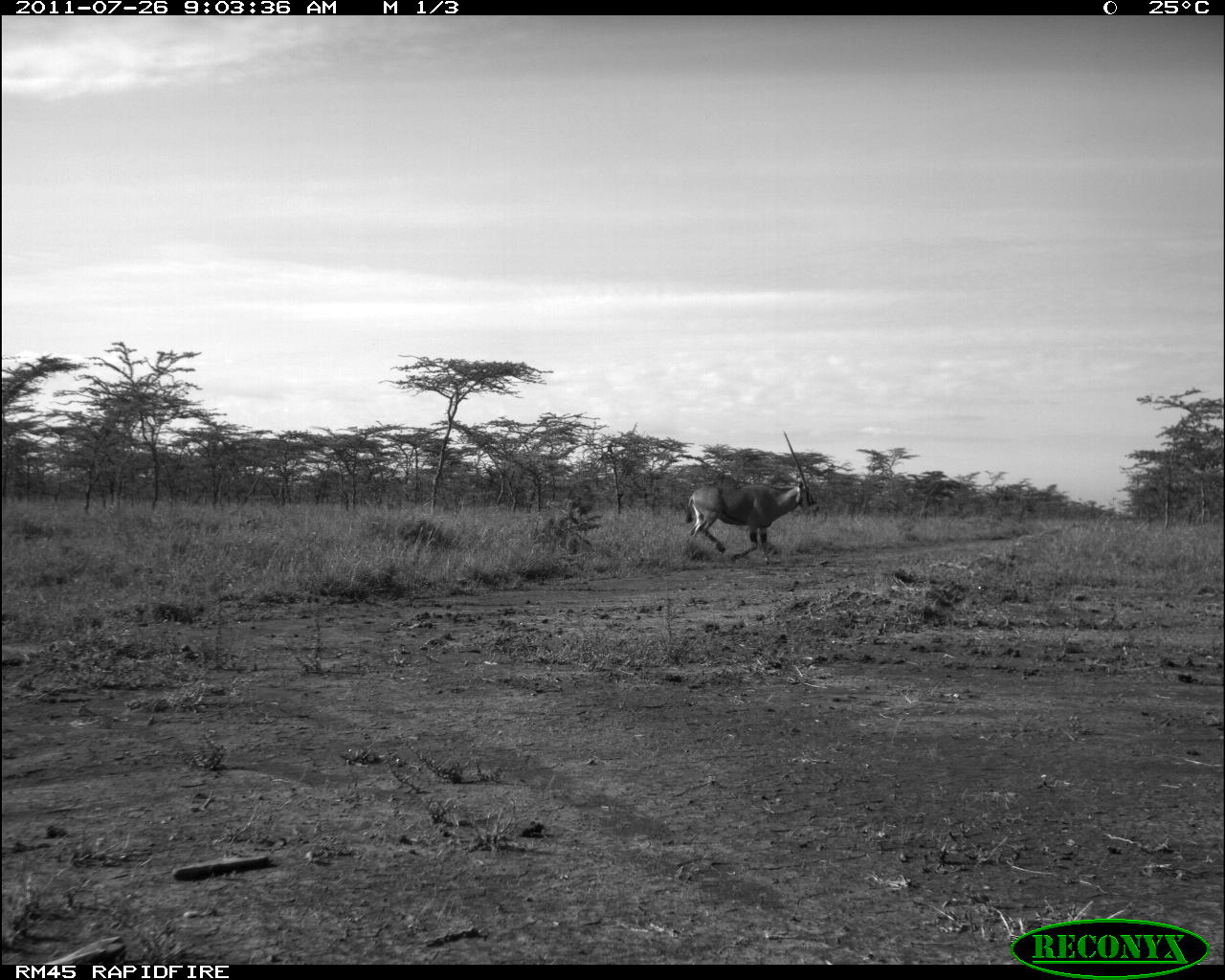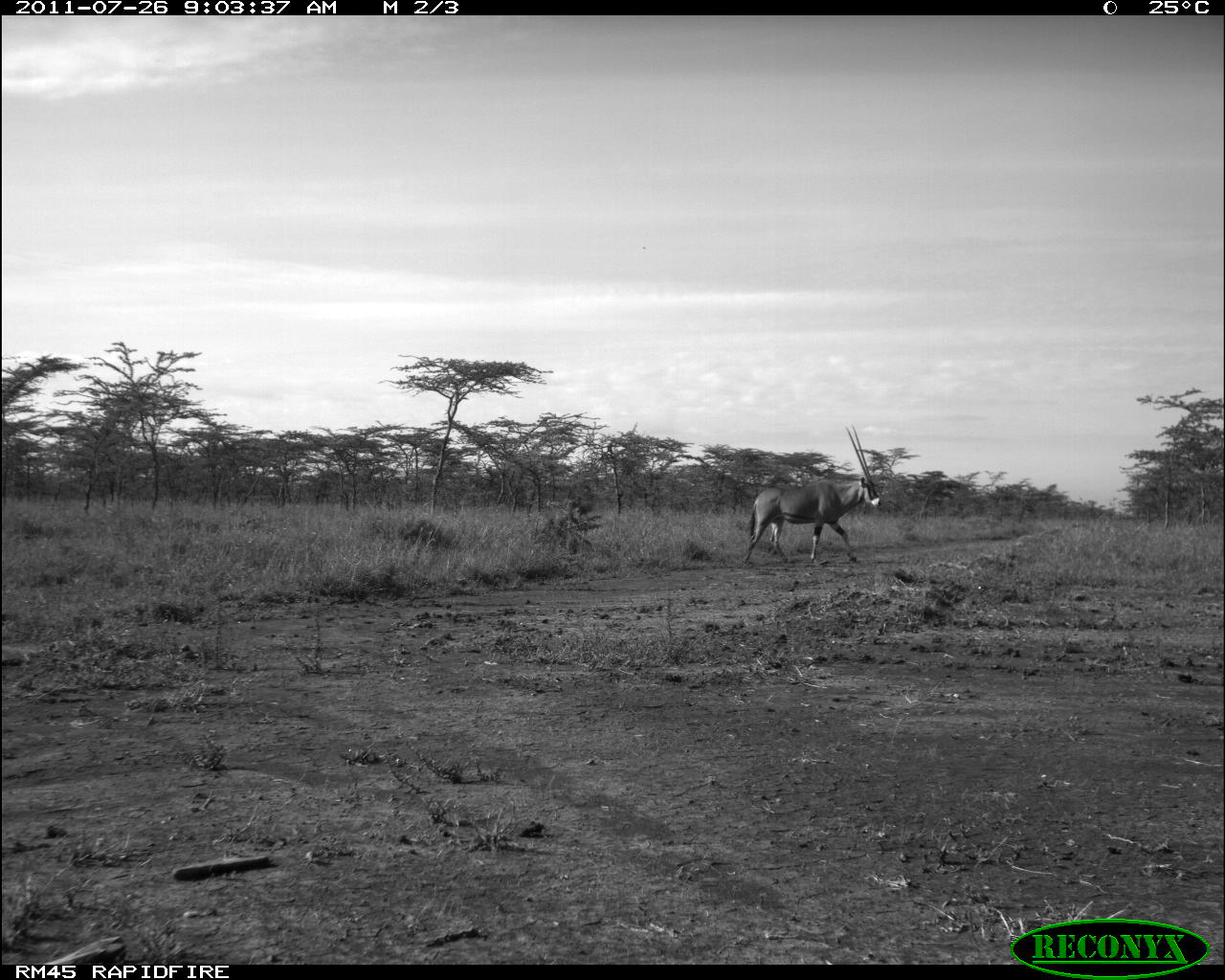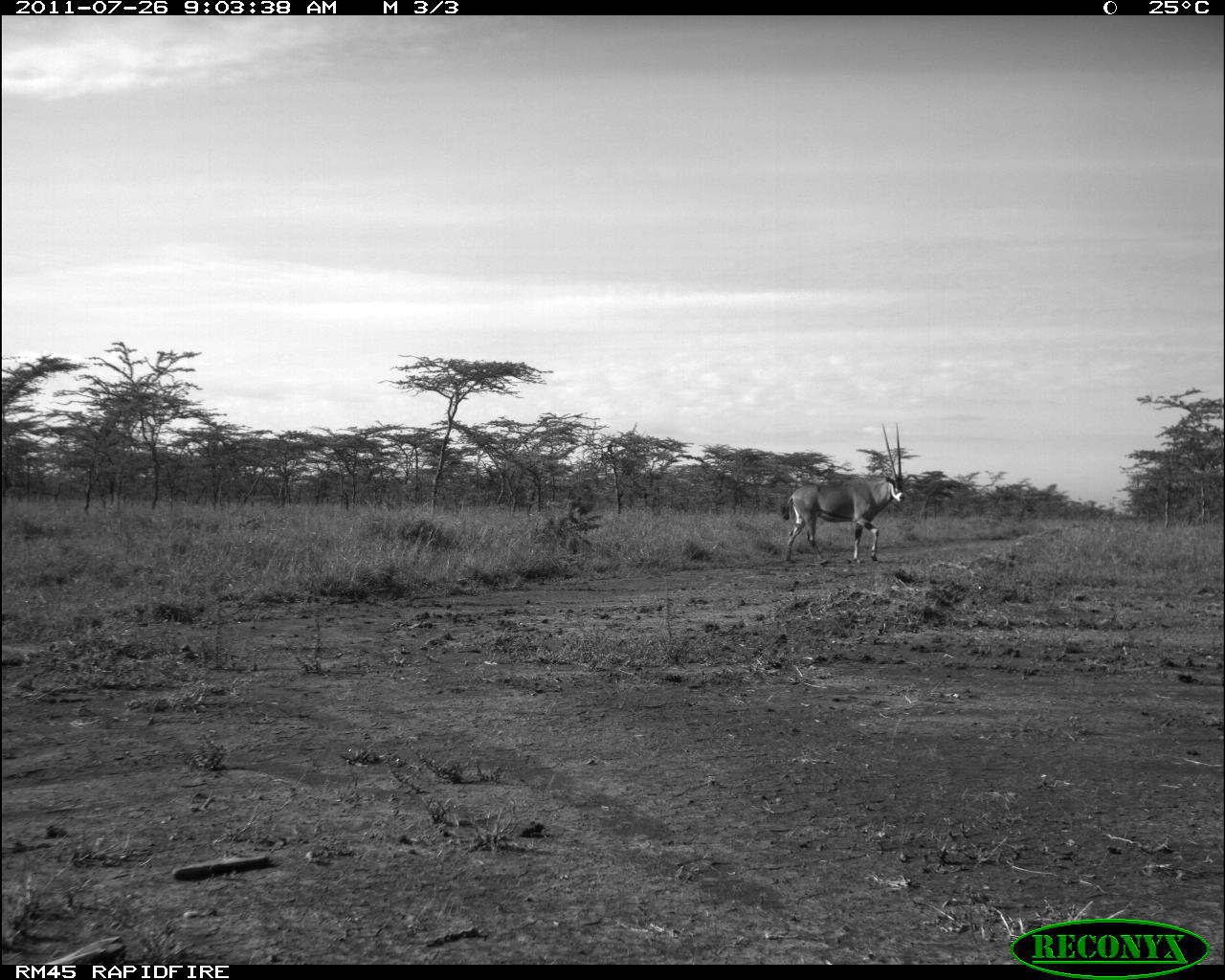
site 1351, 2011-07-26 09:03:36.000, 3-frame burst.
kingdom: Animalia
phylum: Chordata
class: Mammalia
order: Artiodactyla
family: Bovidae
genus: Oryx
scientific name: Oryx beisa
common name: east african oryx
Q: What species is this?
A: Oryx beisa (east african oryx).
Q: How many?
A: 1.